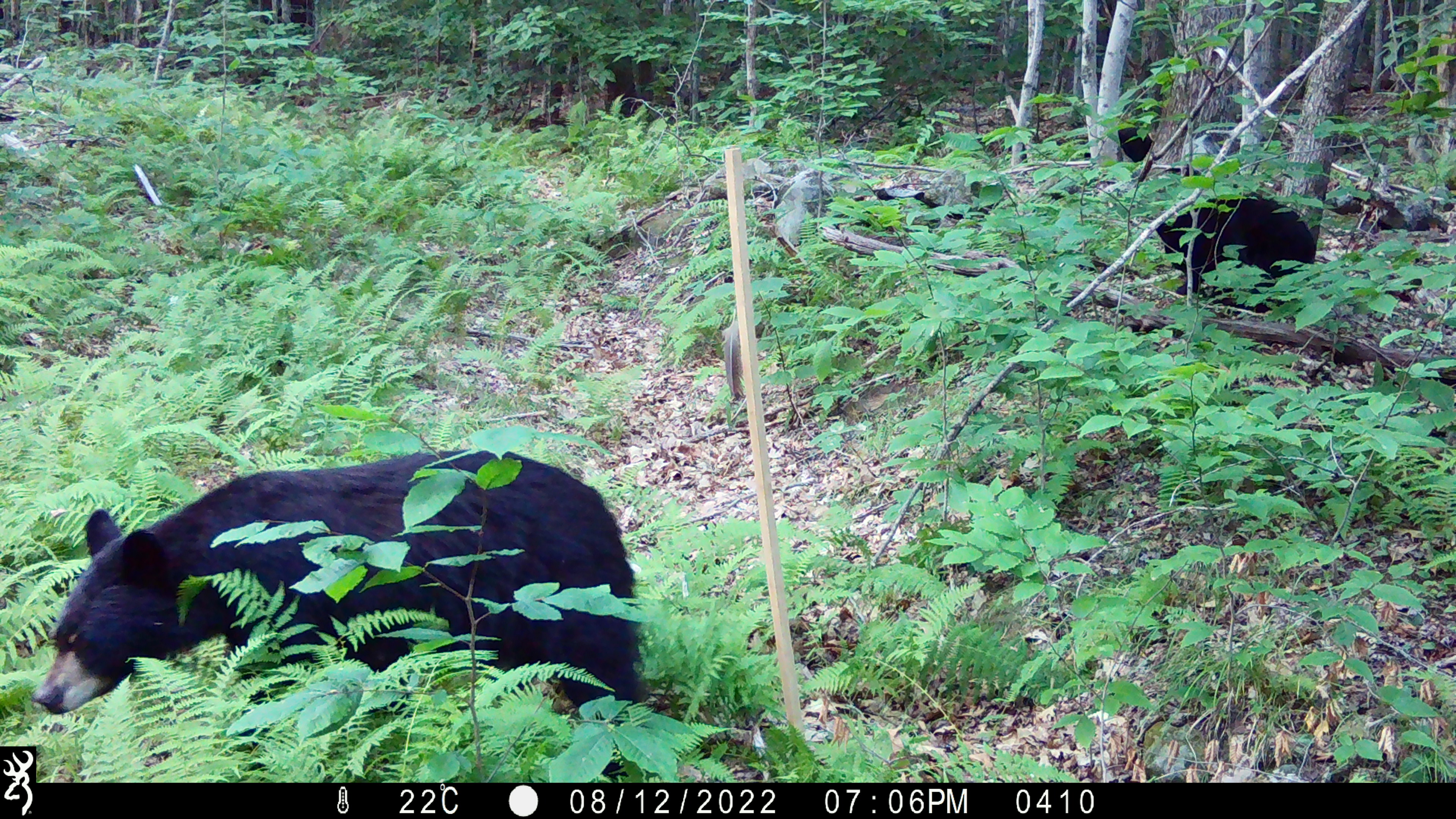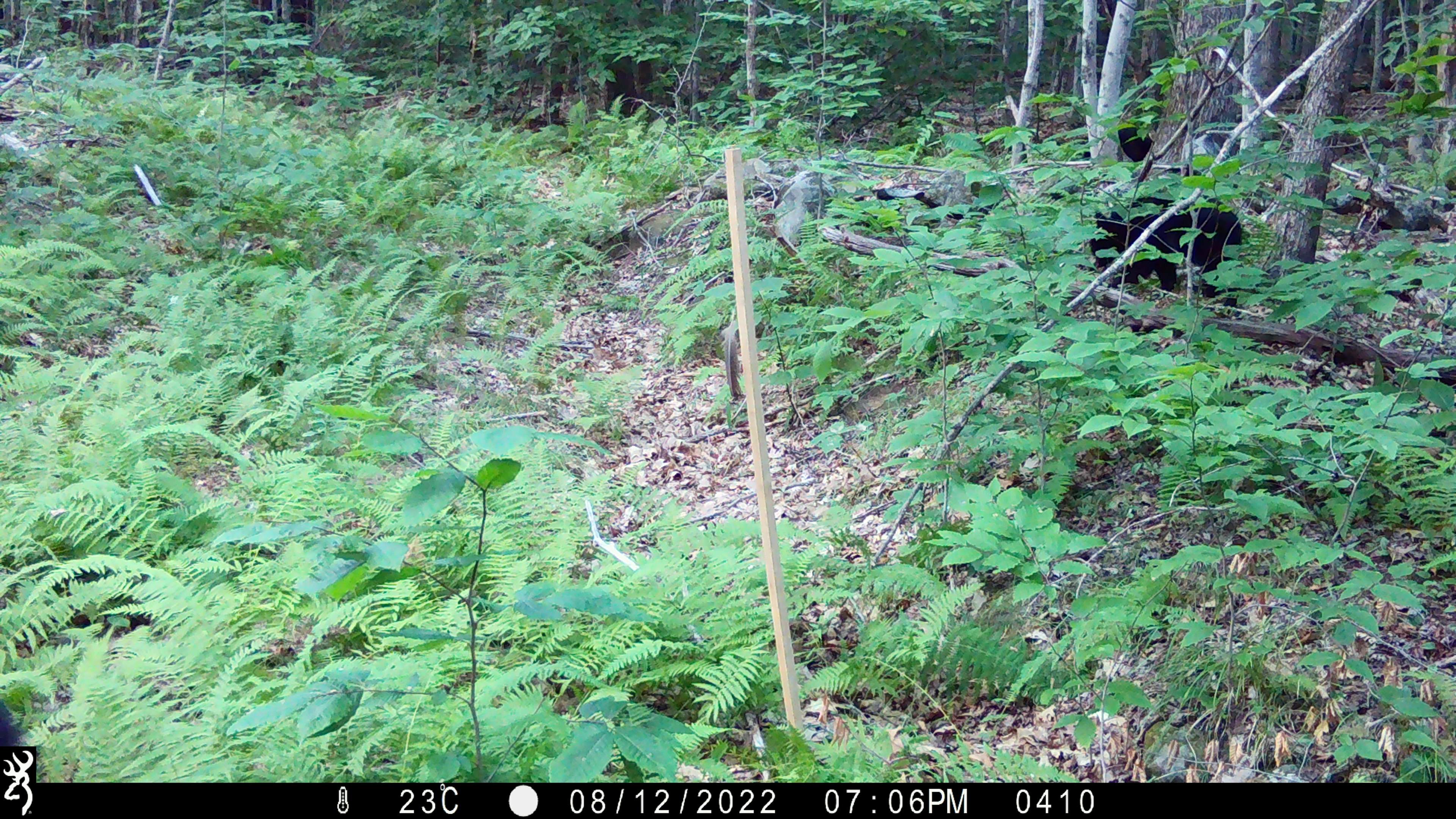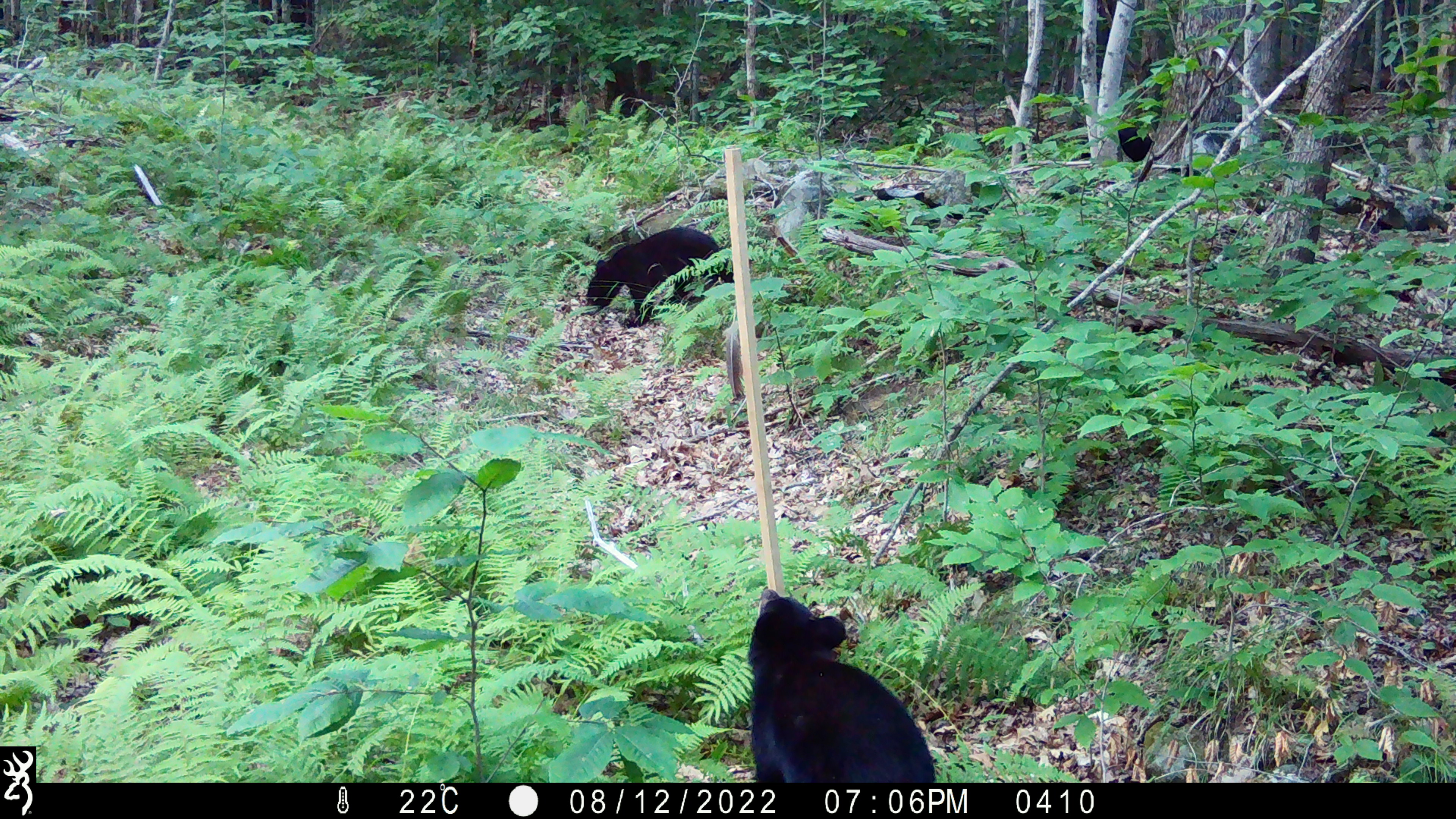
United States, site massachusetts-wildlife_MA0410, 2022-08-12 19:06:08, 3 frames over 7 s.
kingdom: Animalia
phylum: Chordata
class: Mammalia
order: Carnivora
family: Ursidae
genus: Ursus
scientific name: Ursus americanus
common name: black bear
Black bear (Ursus americanus).